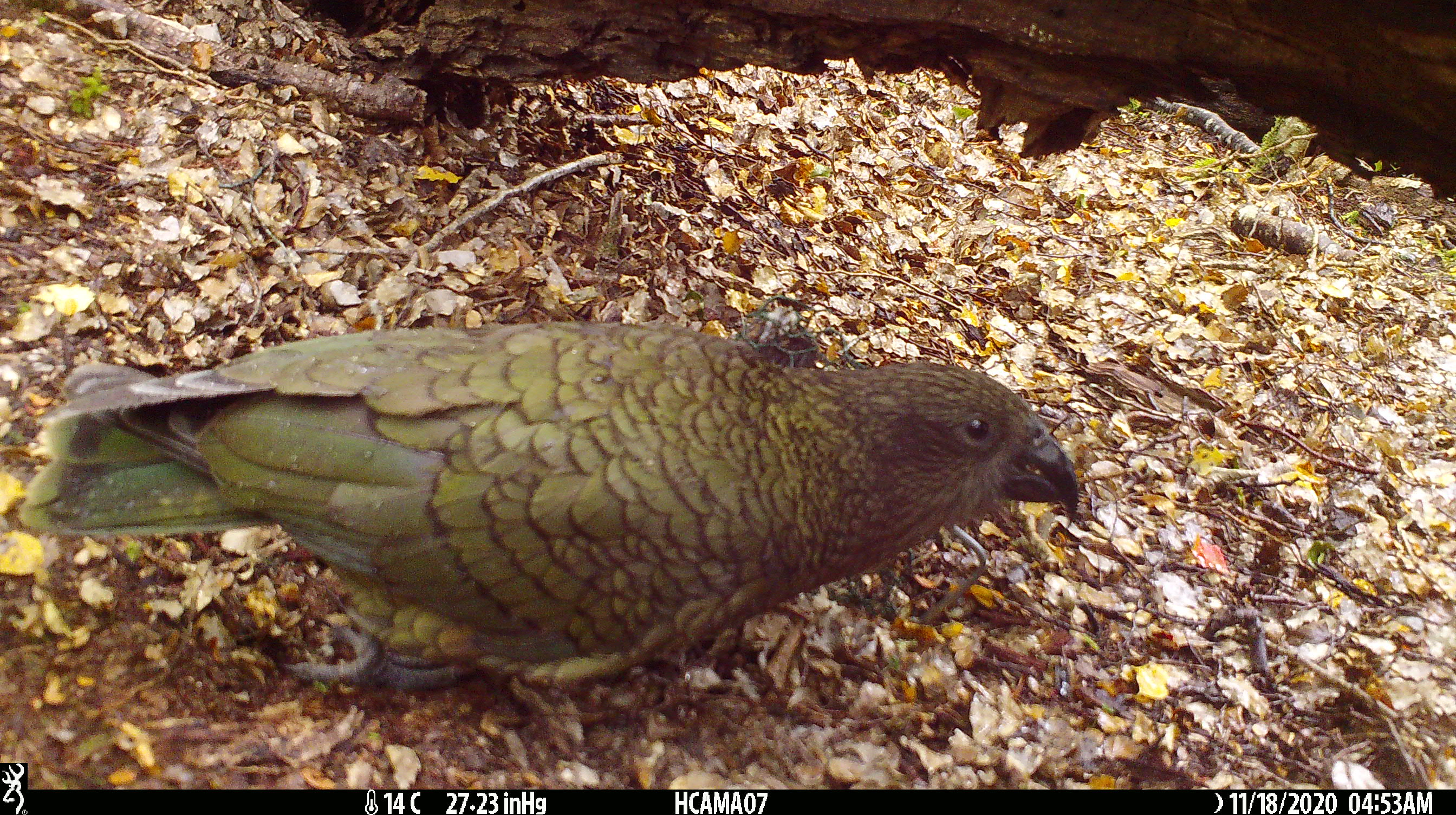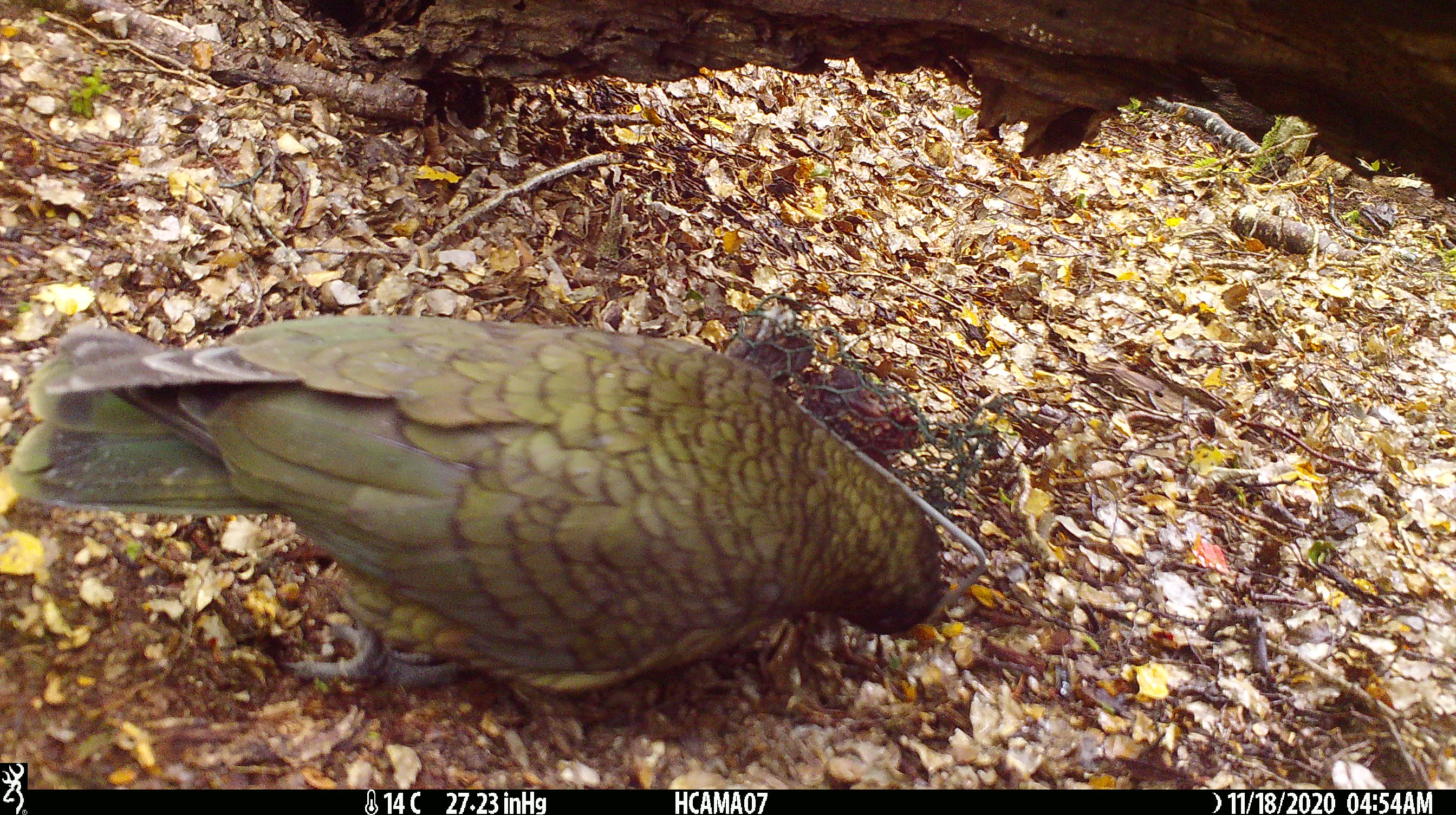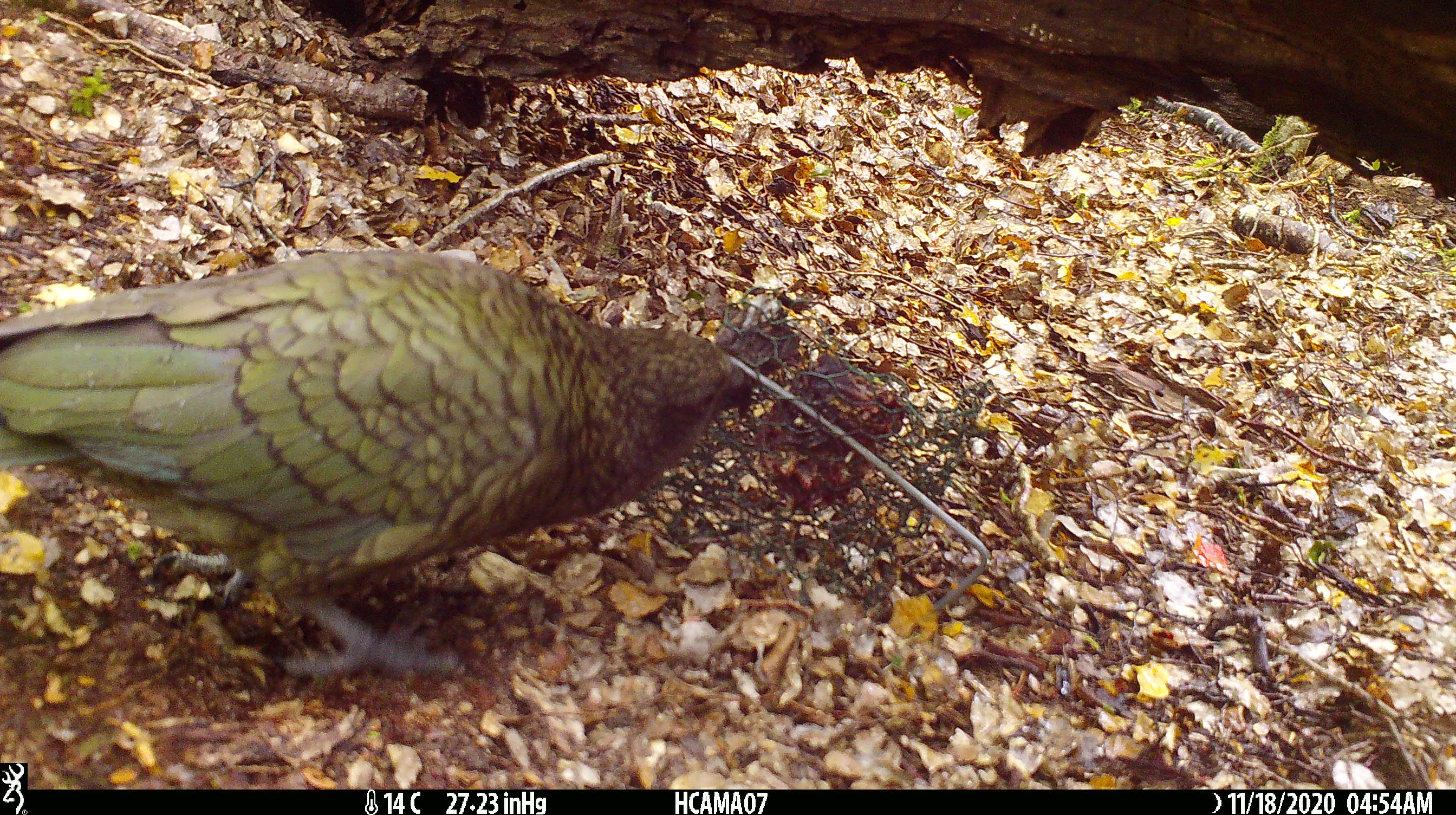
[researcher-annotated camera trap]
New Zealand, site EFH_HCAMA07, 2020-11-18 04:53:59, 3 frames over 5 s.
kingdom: Animalia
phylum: Chordata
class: Aves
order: Psittaciformes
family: Strigopidae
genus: Nestor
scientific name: Nestor notabilis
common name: kea